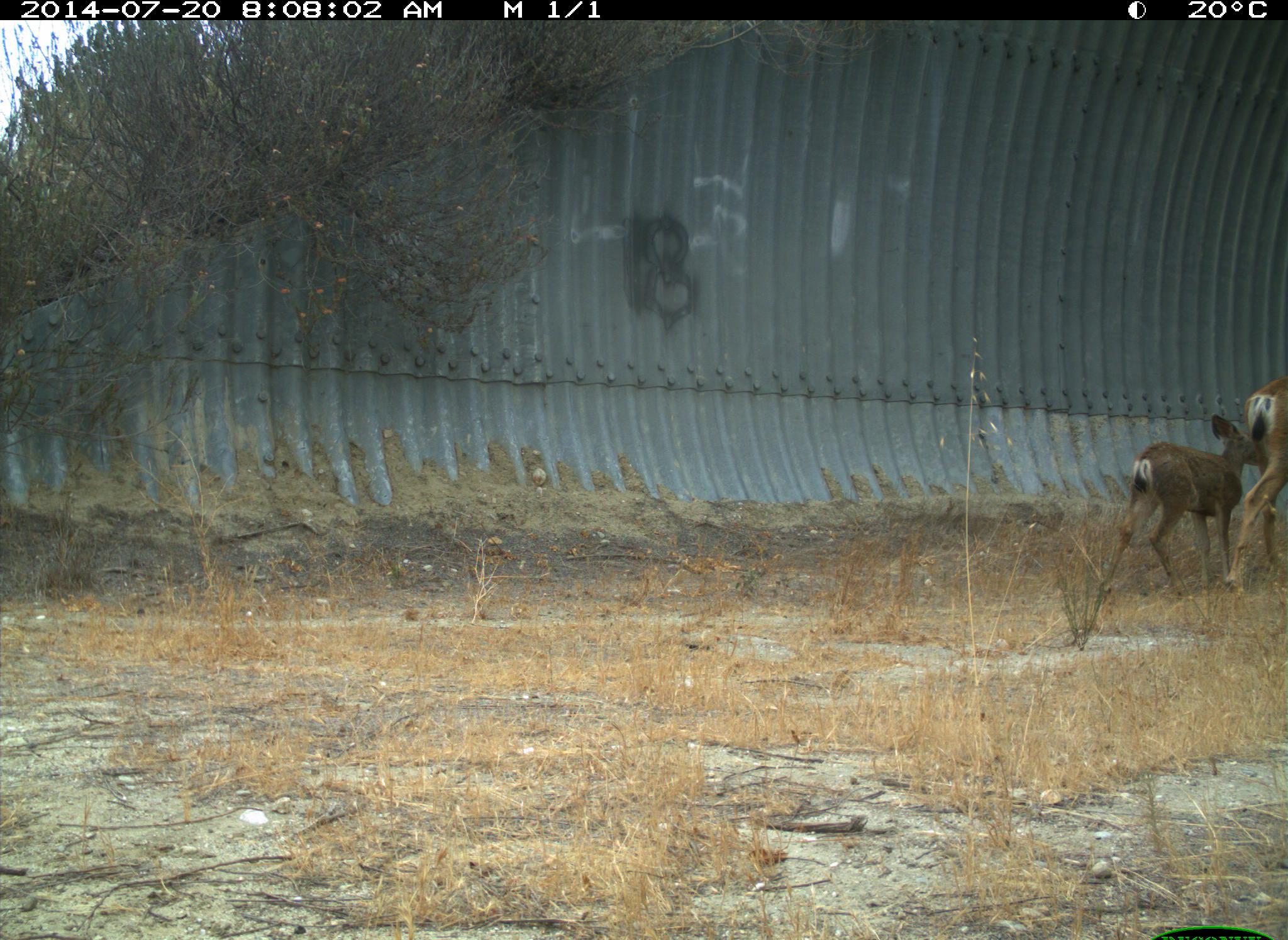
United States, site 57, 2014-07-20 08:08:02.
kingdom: Animalia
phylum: Chordata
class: Mammalia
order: Artiodactyla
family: Cervidae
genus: Odocoileus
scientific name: Odocoileus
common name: deer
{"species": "deer (Odocoileus)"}